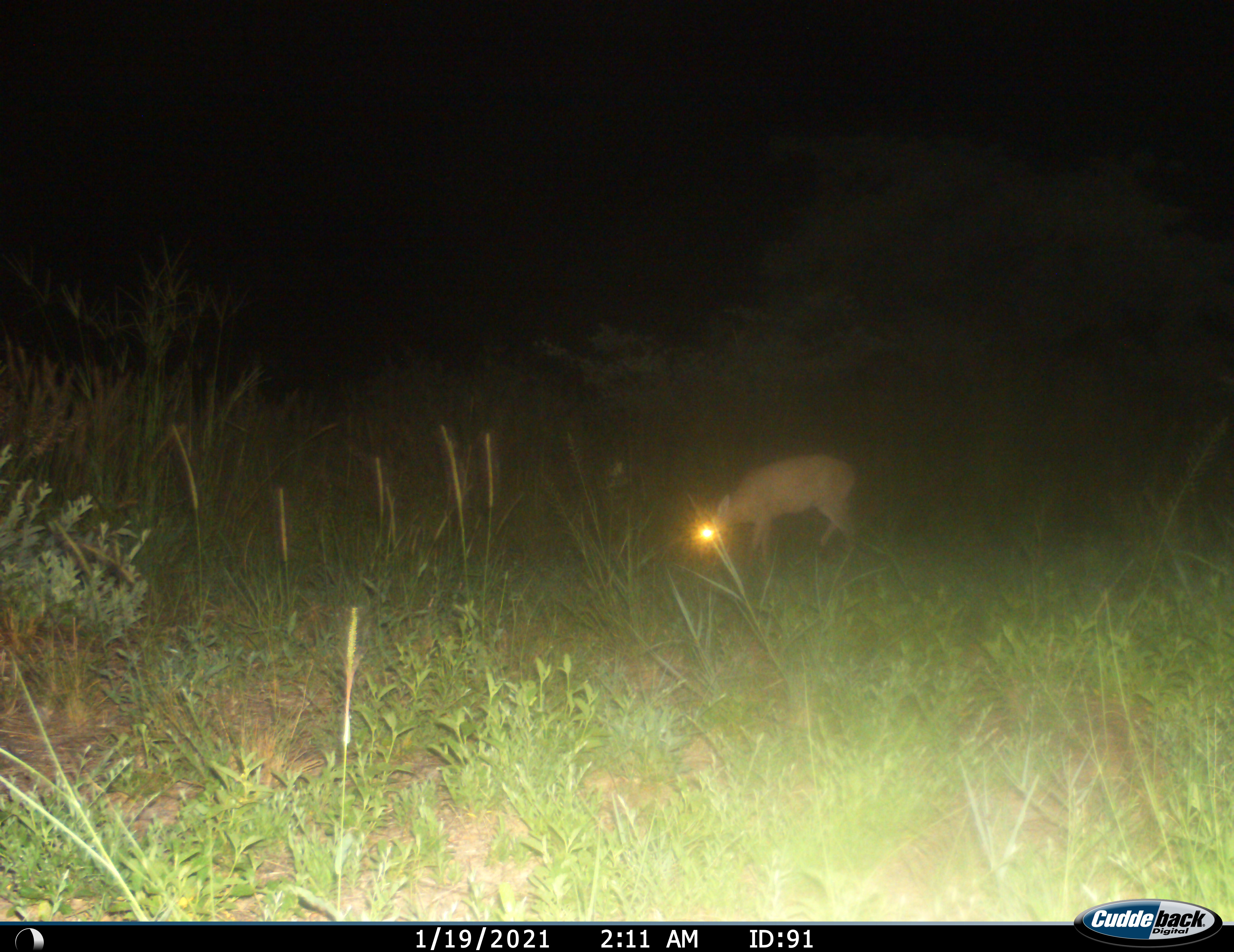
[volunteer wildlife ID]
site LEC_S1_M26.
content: unidentified animal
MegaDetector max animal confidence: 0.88